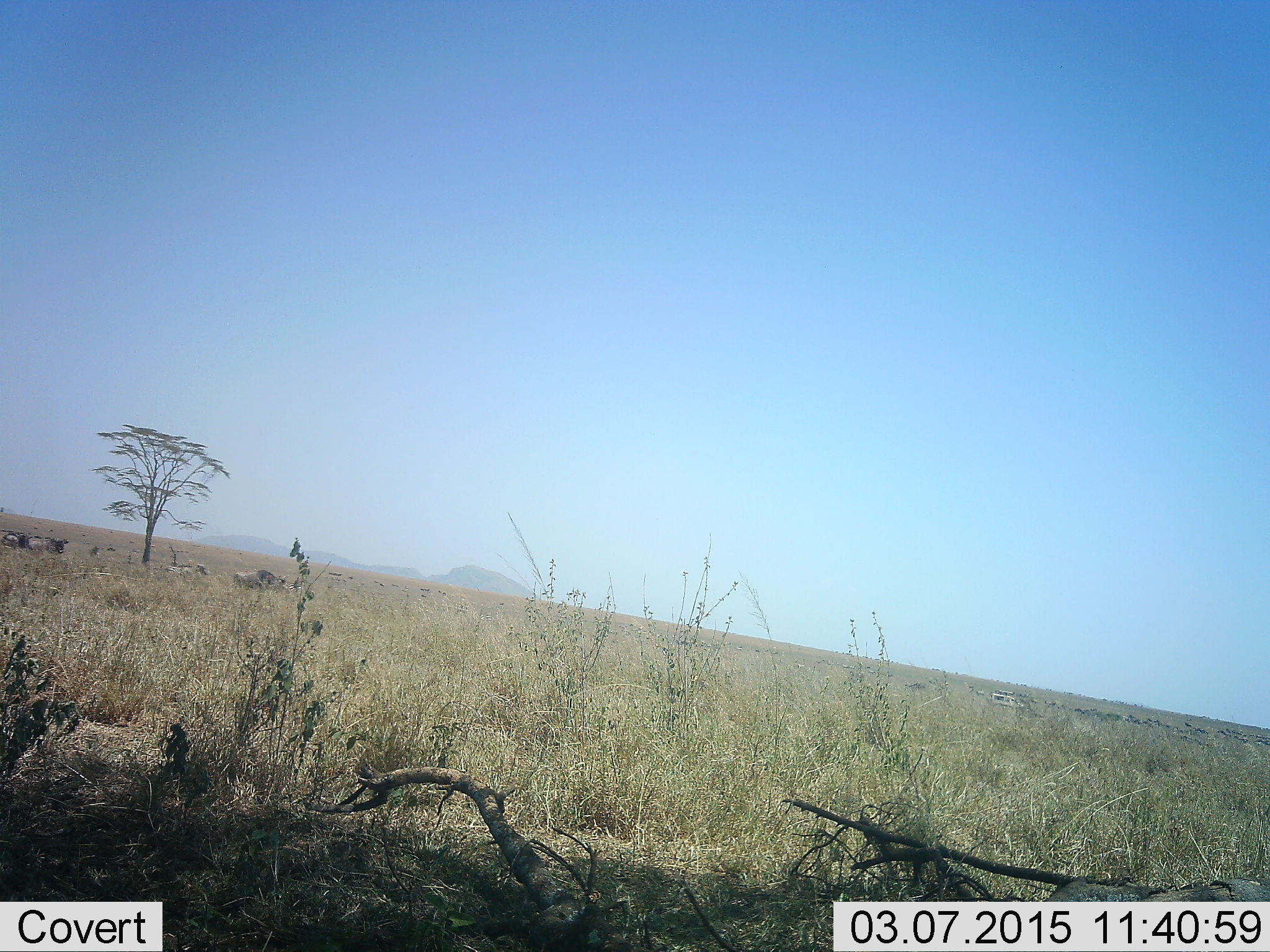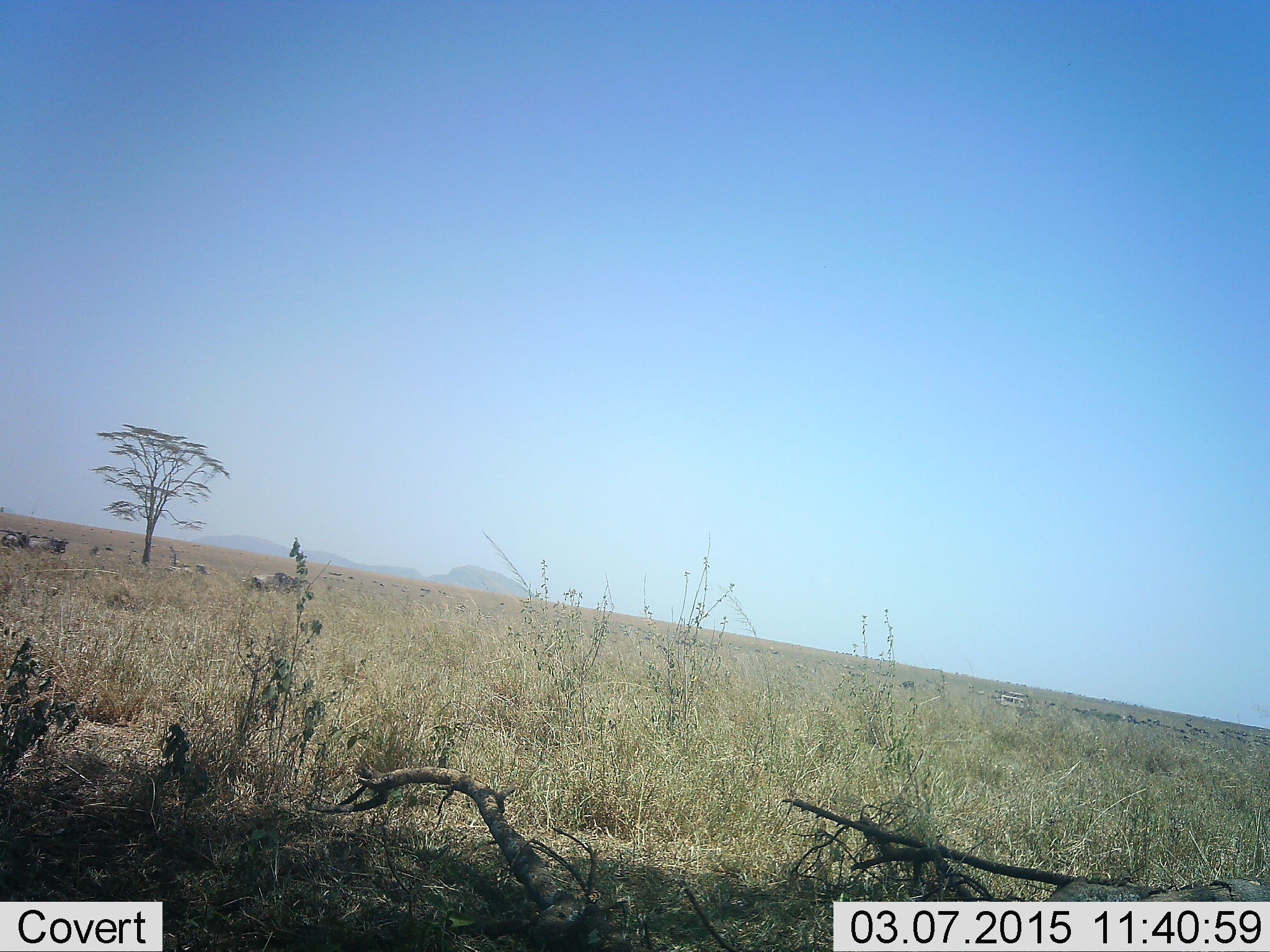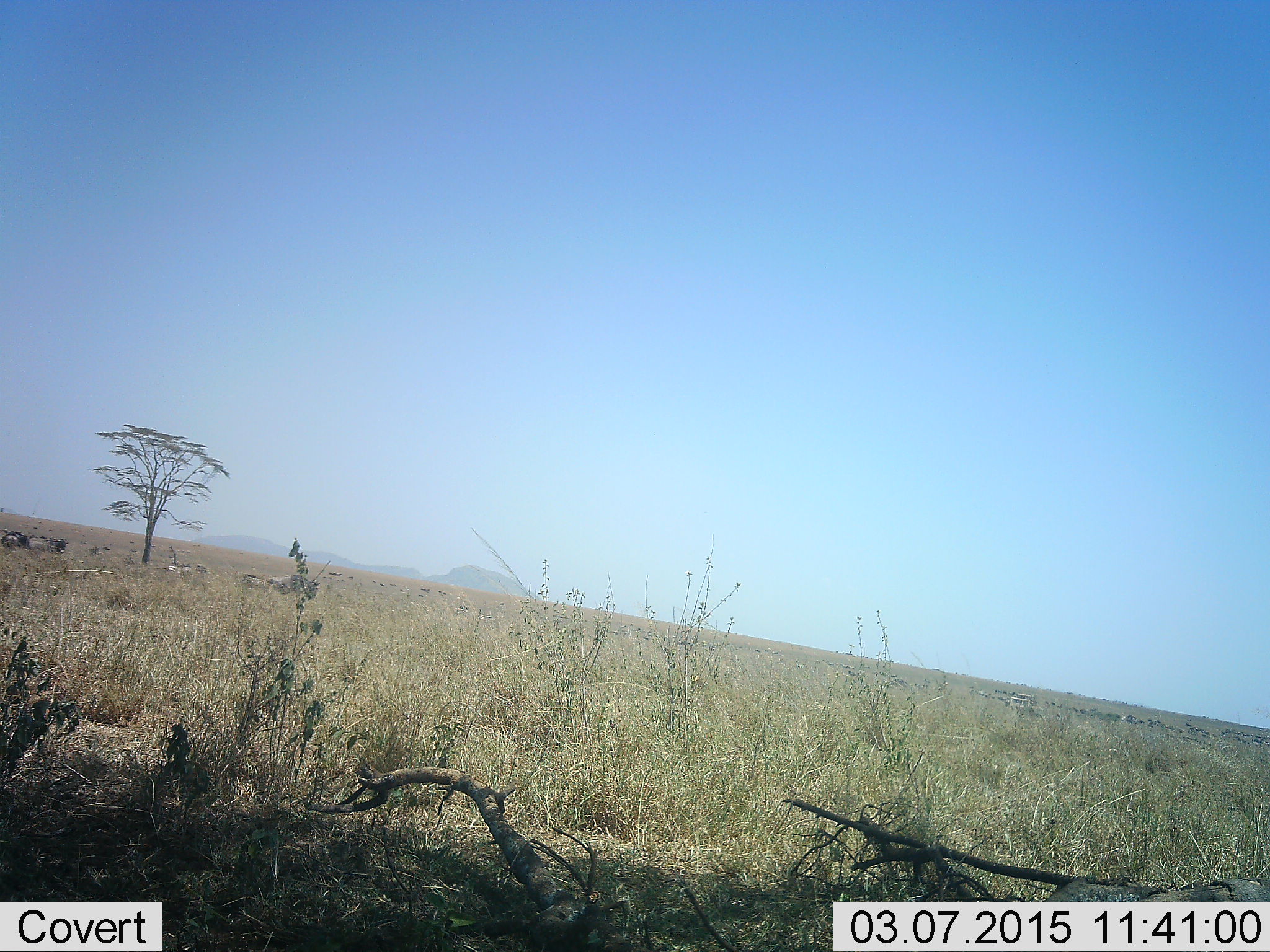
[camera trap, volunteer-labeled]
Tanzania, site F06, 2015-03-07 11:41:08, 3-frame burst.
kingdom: Animalia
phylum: Chordata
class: Mammalia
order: Artiodactyla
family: Bovidae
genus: Connochaetes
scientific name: Connochaetes taurinus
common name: blue wildebeest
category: wildebeest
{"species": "wildebeest (blue wildebeest) (Connochaetes taurinus)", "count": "5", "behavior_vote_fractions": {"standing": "30%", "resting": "20%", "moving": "80%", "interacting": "0%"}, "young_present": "0%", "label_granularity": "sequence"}